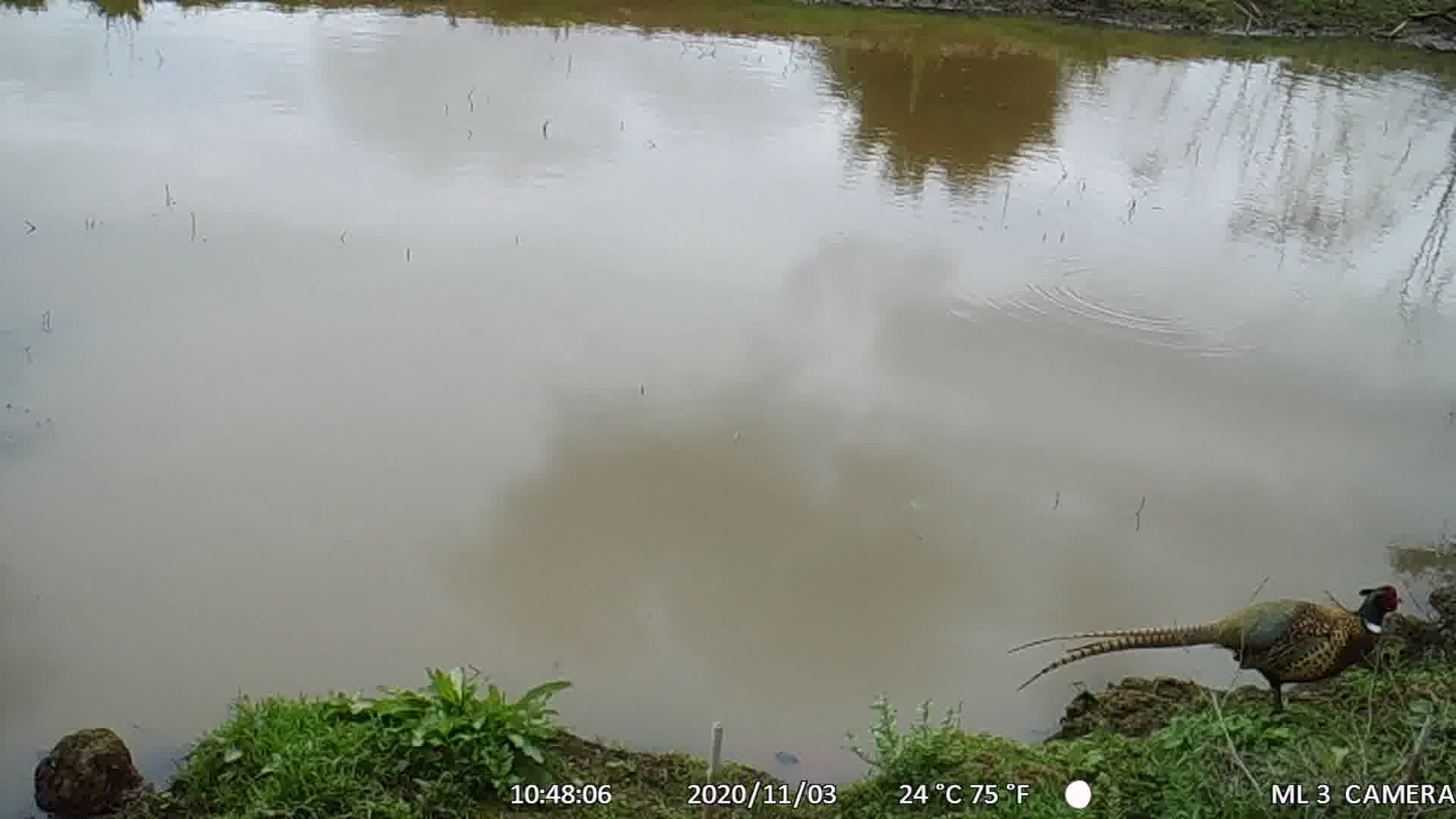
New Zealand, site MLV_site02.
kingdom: Animalia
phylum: Chordata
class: Aves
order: Galliformes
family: Phasianidae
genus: Phasianus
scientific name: Phasianus colchicus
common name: common pheasant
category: pheasant